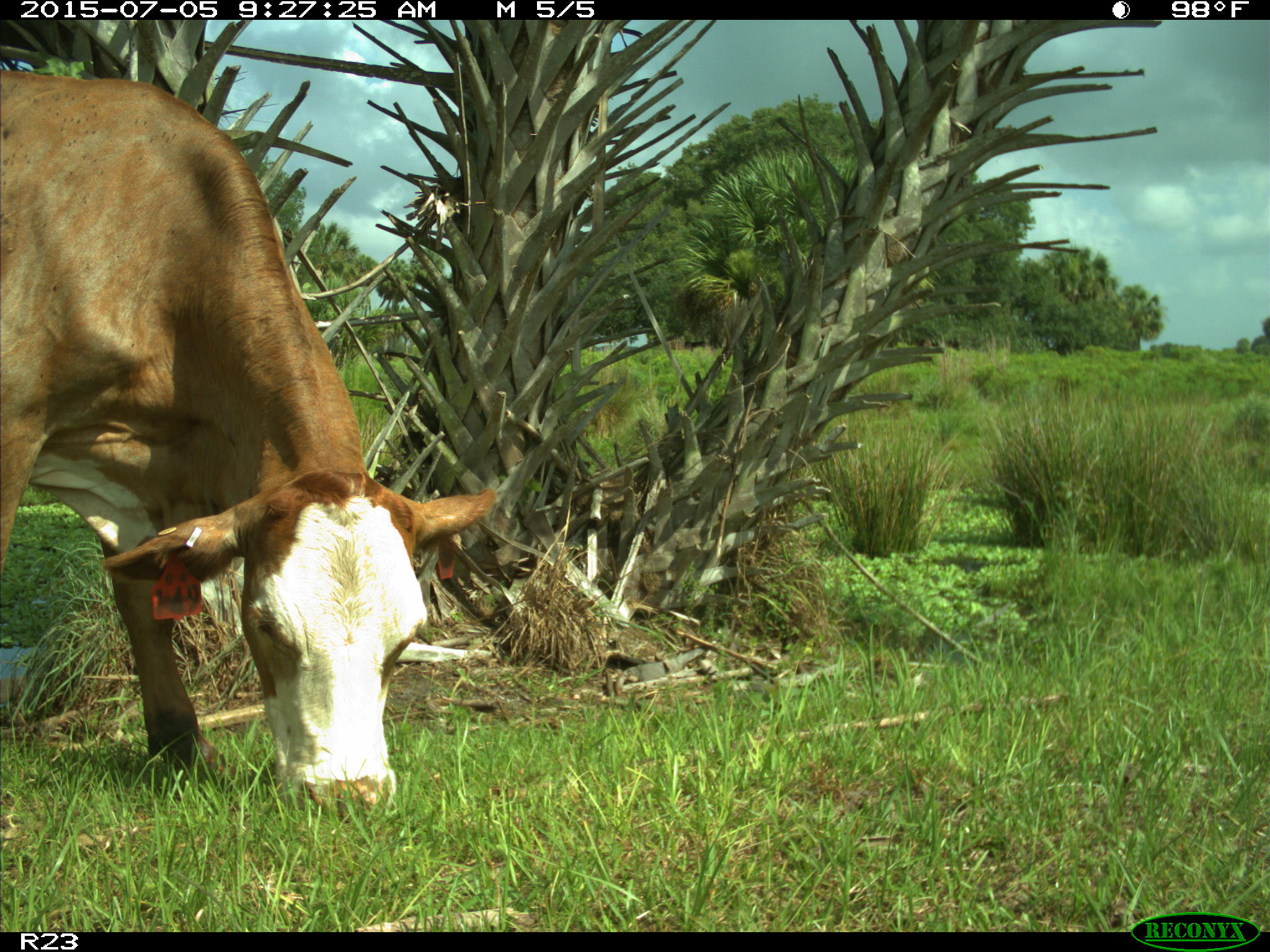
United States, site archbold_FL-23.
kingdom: Animalia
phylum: Chordata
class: Mammalia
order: Artiodactyla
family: Bovidae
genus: Bos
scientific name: Bos taurus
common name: domestic cow